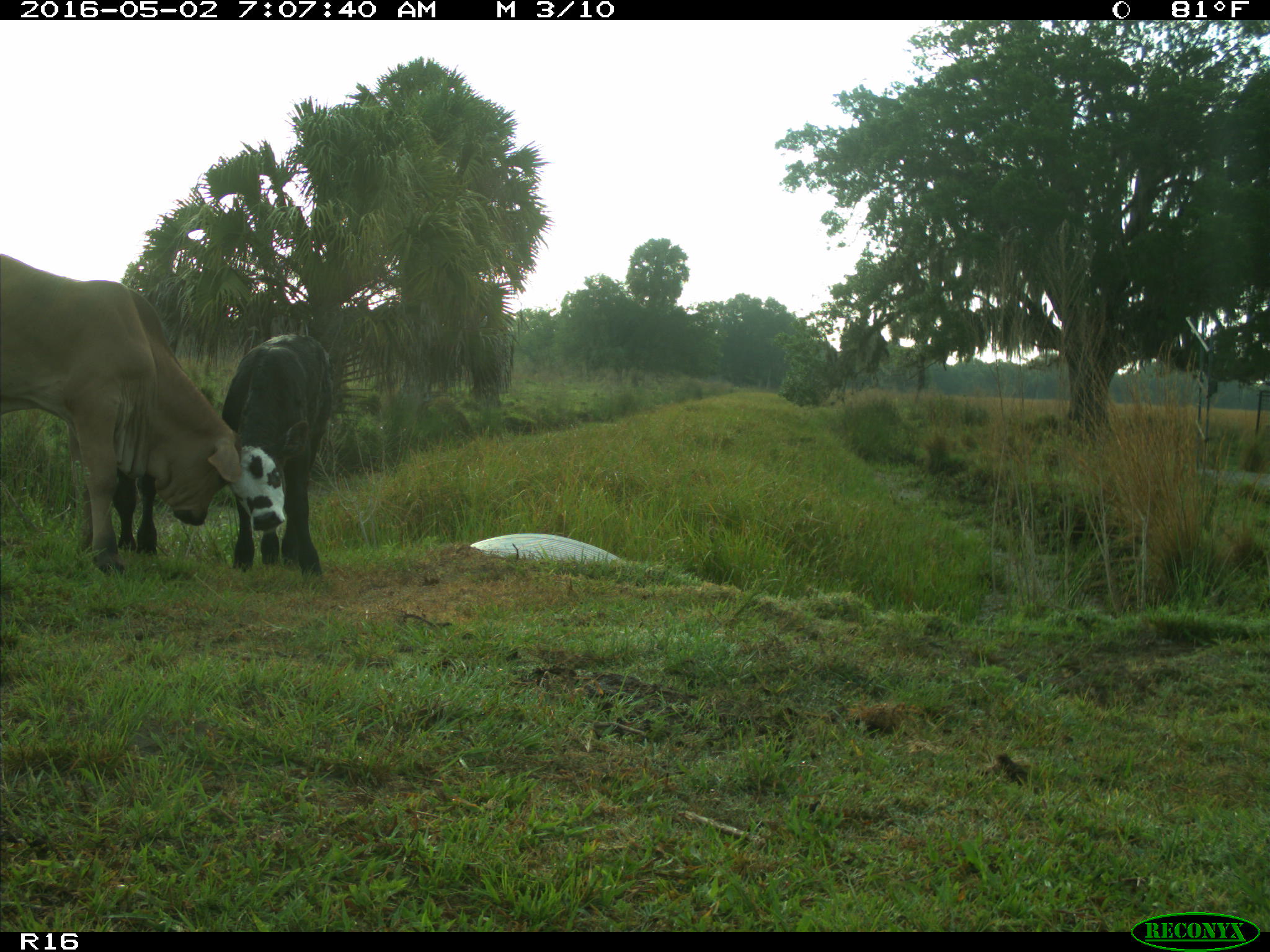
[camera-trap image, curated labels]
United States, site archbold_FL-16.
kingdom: Animalia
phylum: Chordata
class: Mammalia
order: Artiodactyla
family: Bovidae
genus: Bos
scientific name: Bos taurus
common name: domestic cow